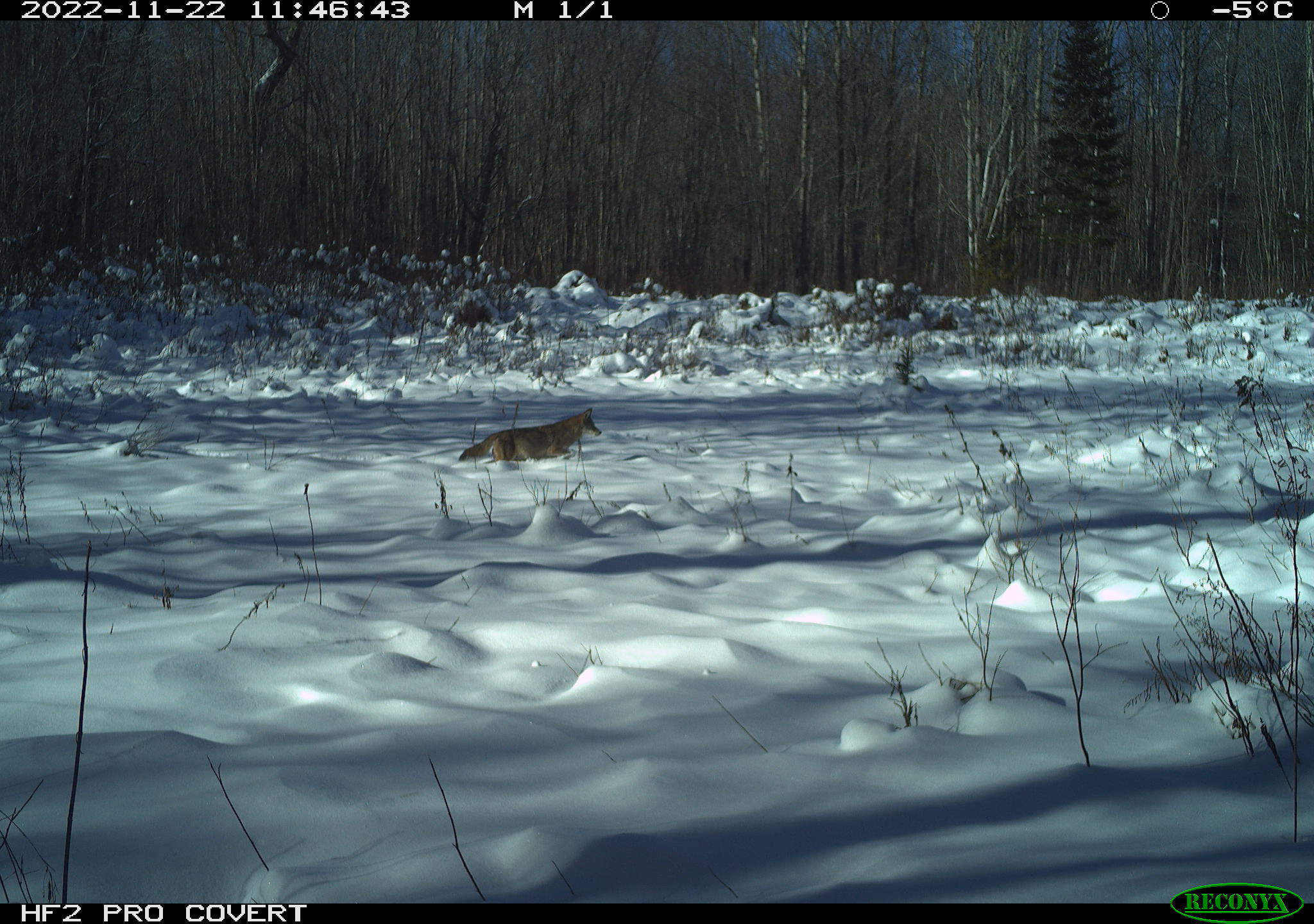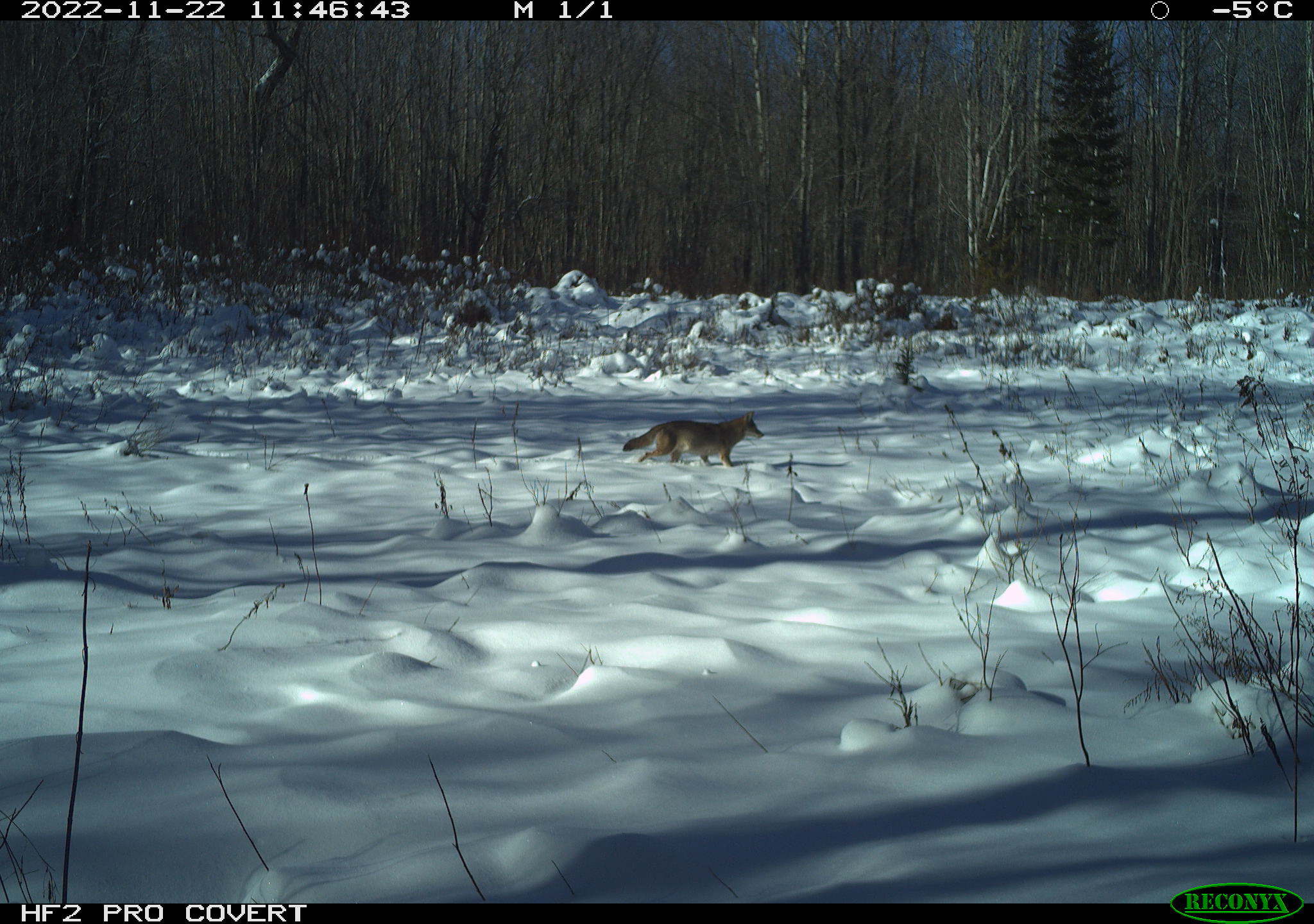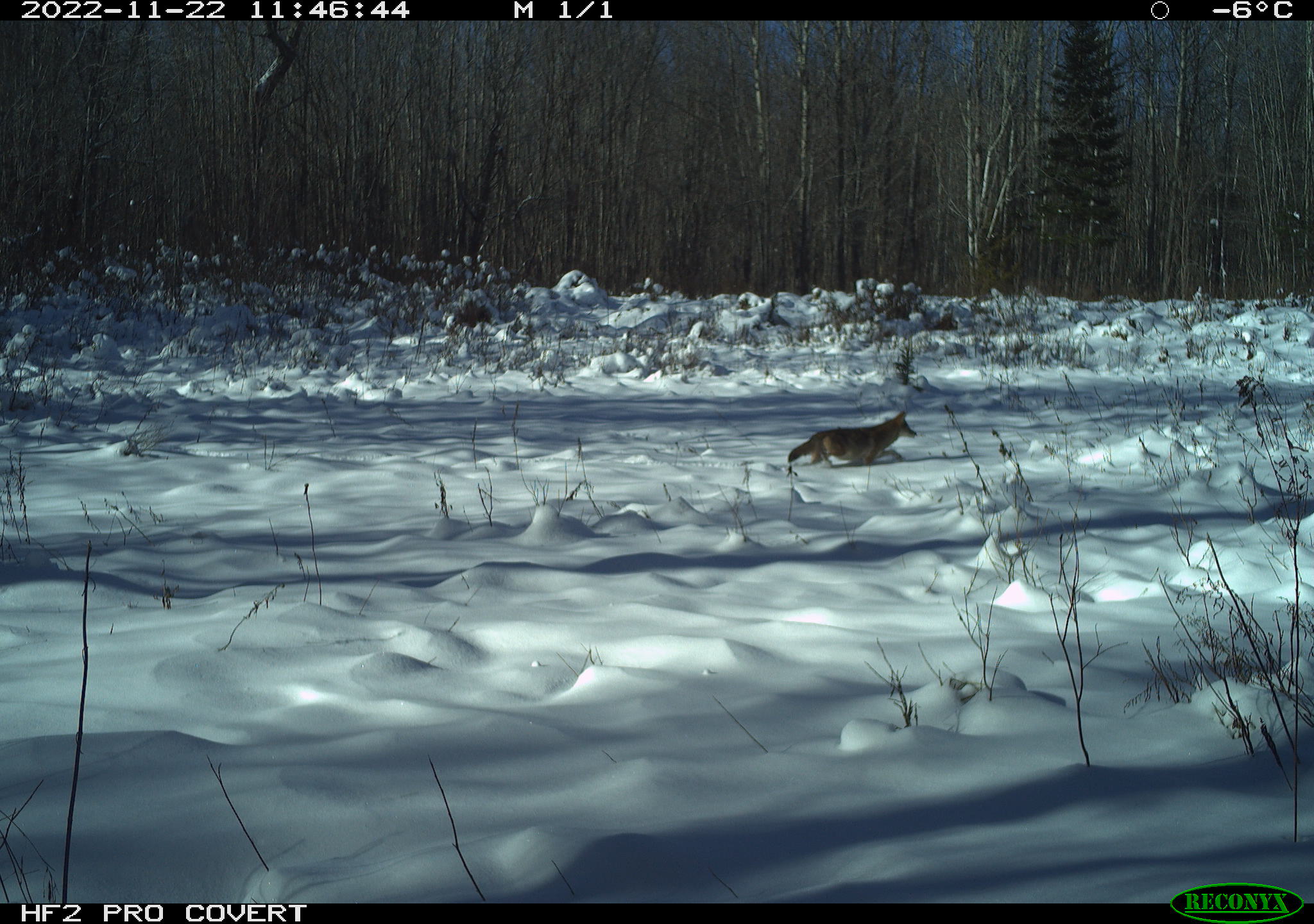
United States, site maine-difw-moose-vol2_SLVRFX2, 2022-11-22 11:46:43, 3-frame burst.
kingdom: Animalia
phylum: Chordata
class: Mammalia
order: Carnivora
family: Canidae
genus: Canis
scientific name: Canis latrans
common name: coyote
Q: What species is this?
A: Coyote (Canis latrans).